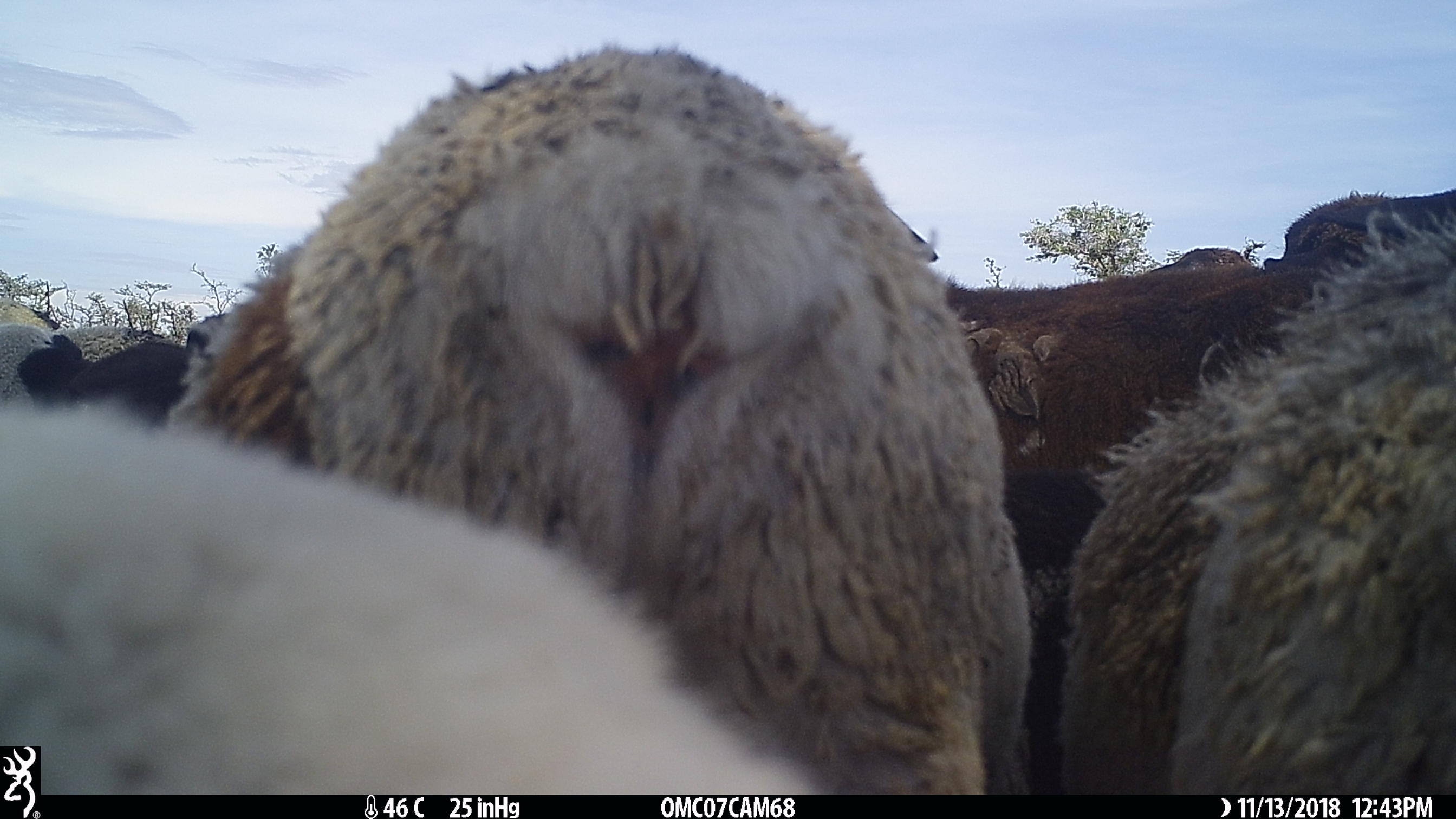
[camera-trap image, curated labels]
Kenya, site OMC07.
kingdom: Animalia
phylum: Chordata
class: Mammalia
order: Artiodactyla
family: Bovidae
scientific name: Bovidae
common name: sheep or goat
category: shoat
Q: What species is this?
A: Shoat (sheep or goat) (Bovidae).